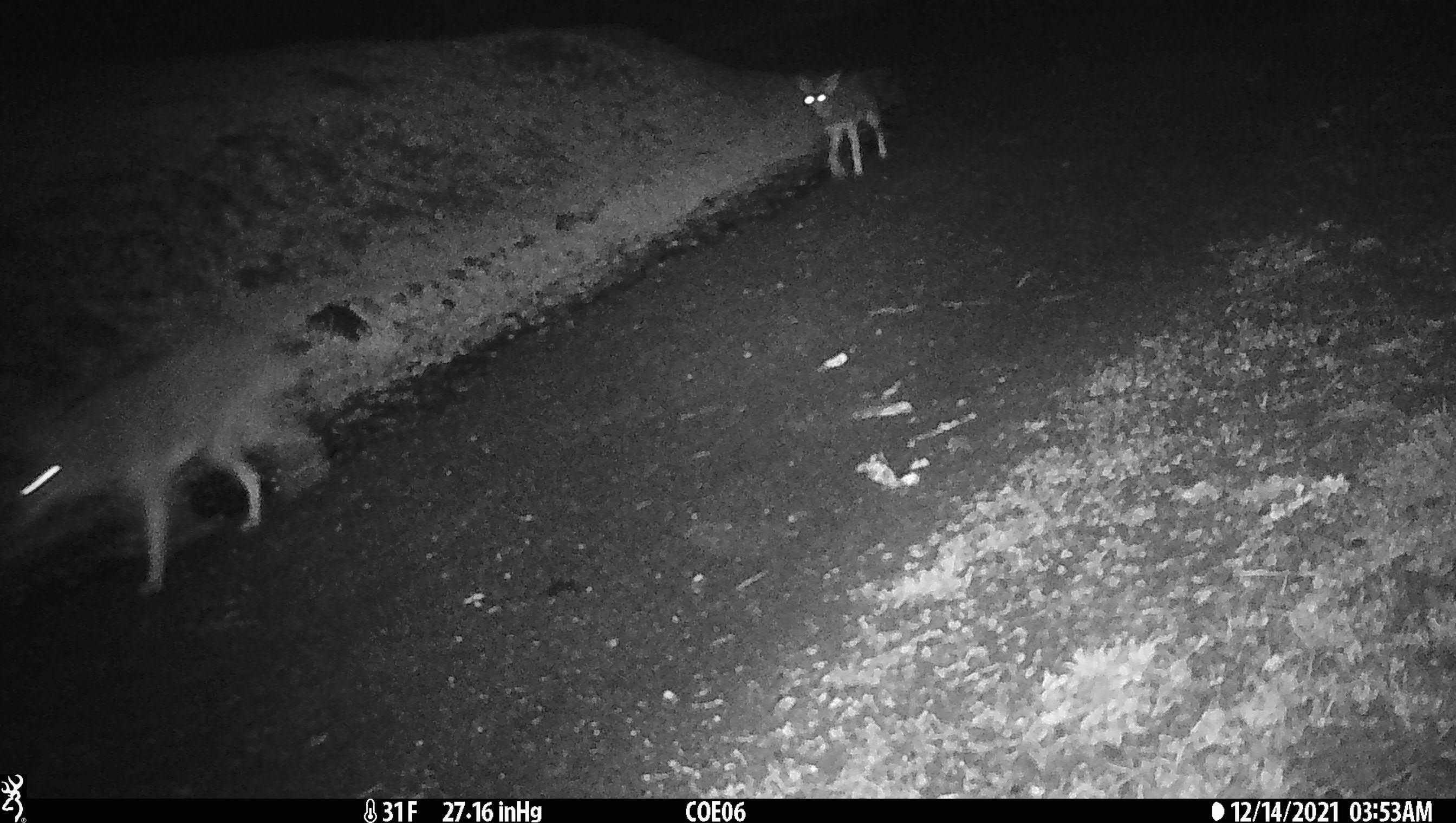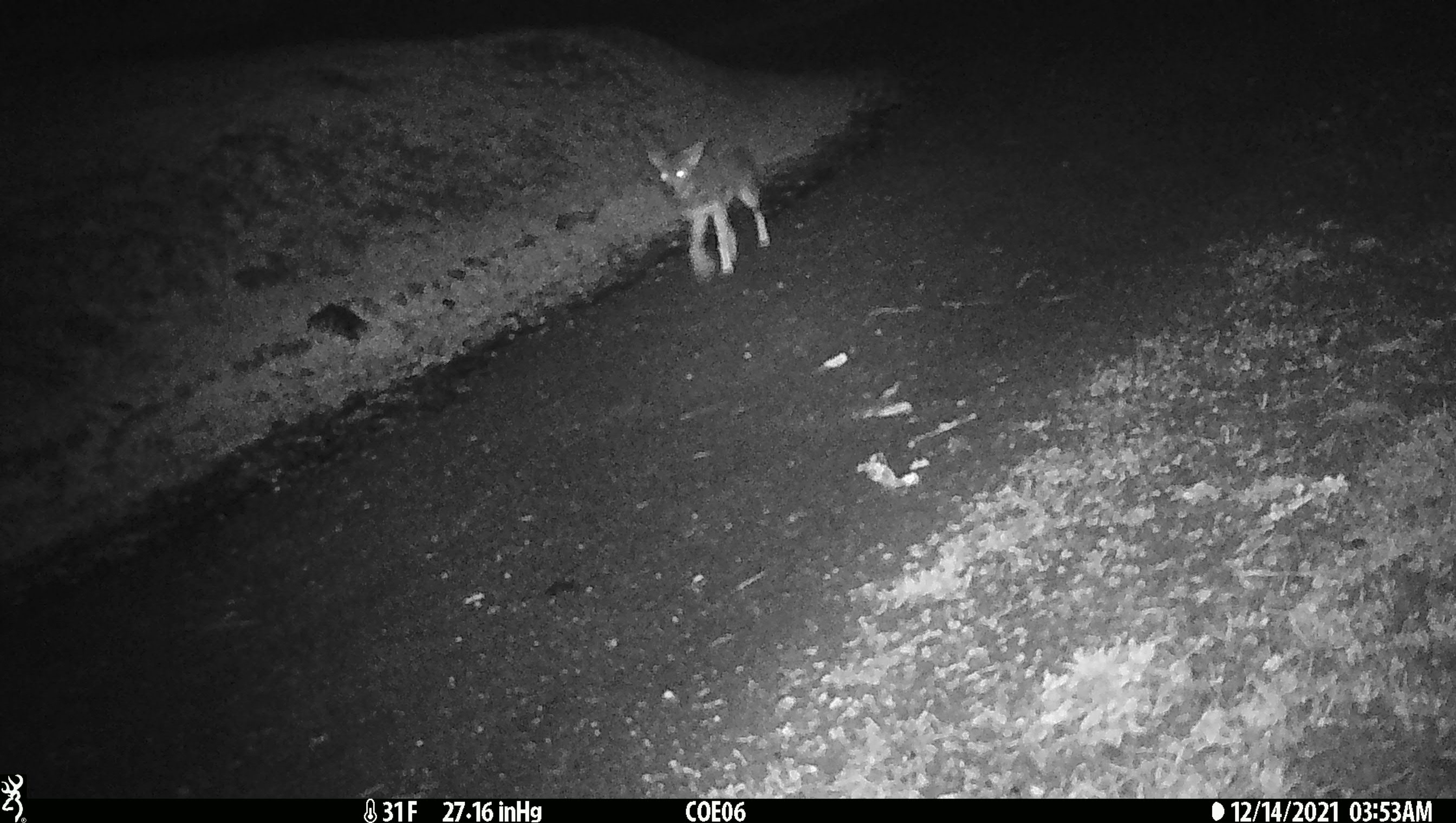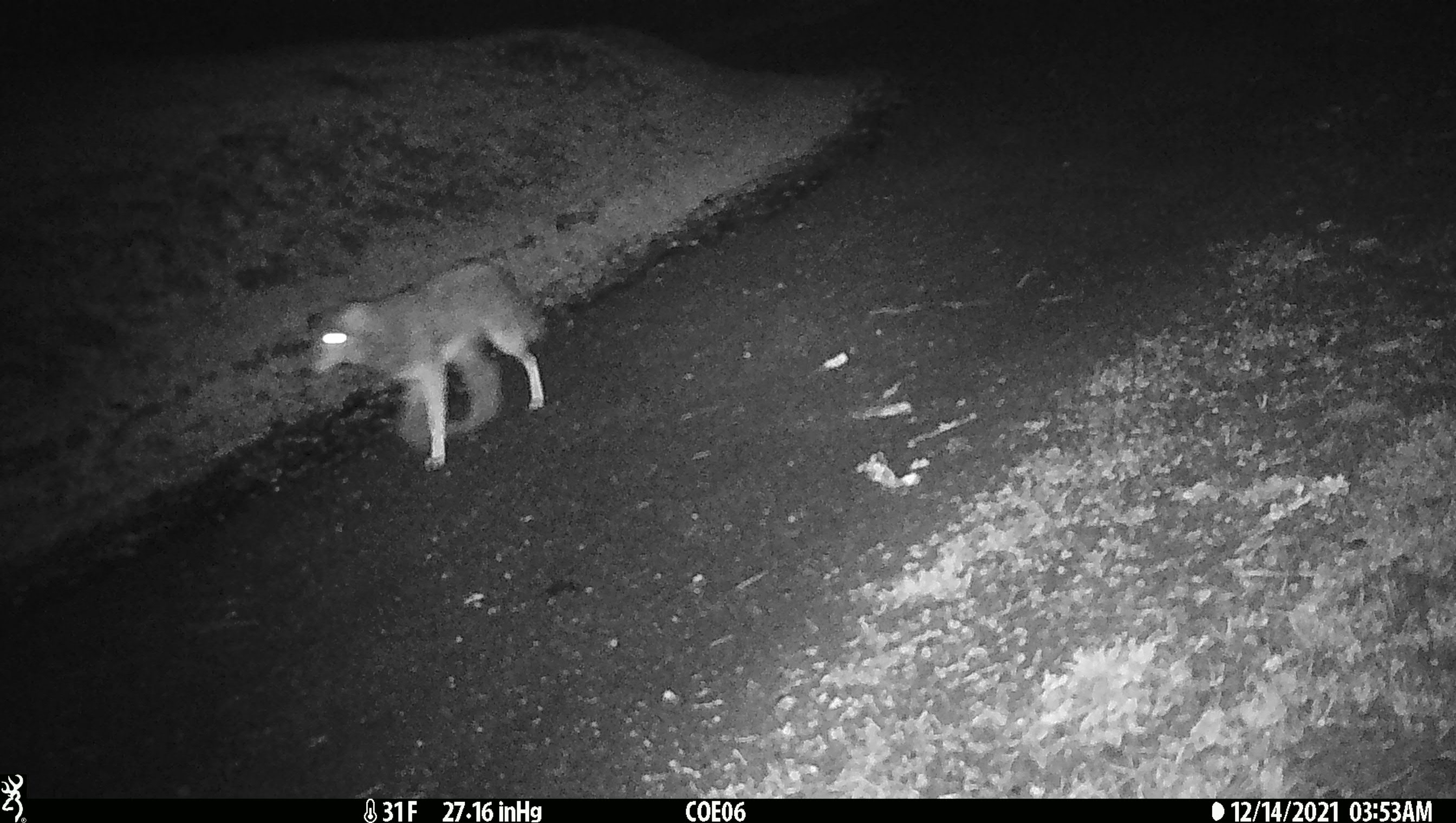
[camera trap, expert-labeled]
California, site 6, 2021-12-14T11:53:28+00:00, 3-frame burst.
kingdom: Animalia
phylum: Chordata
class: Mammalia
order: Carnivora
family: Canidae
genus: Canis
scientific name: Canis latrans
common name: coyote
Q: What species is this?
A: Coyote (Canis latrans).